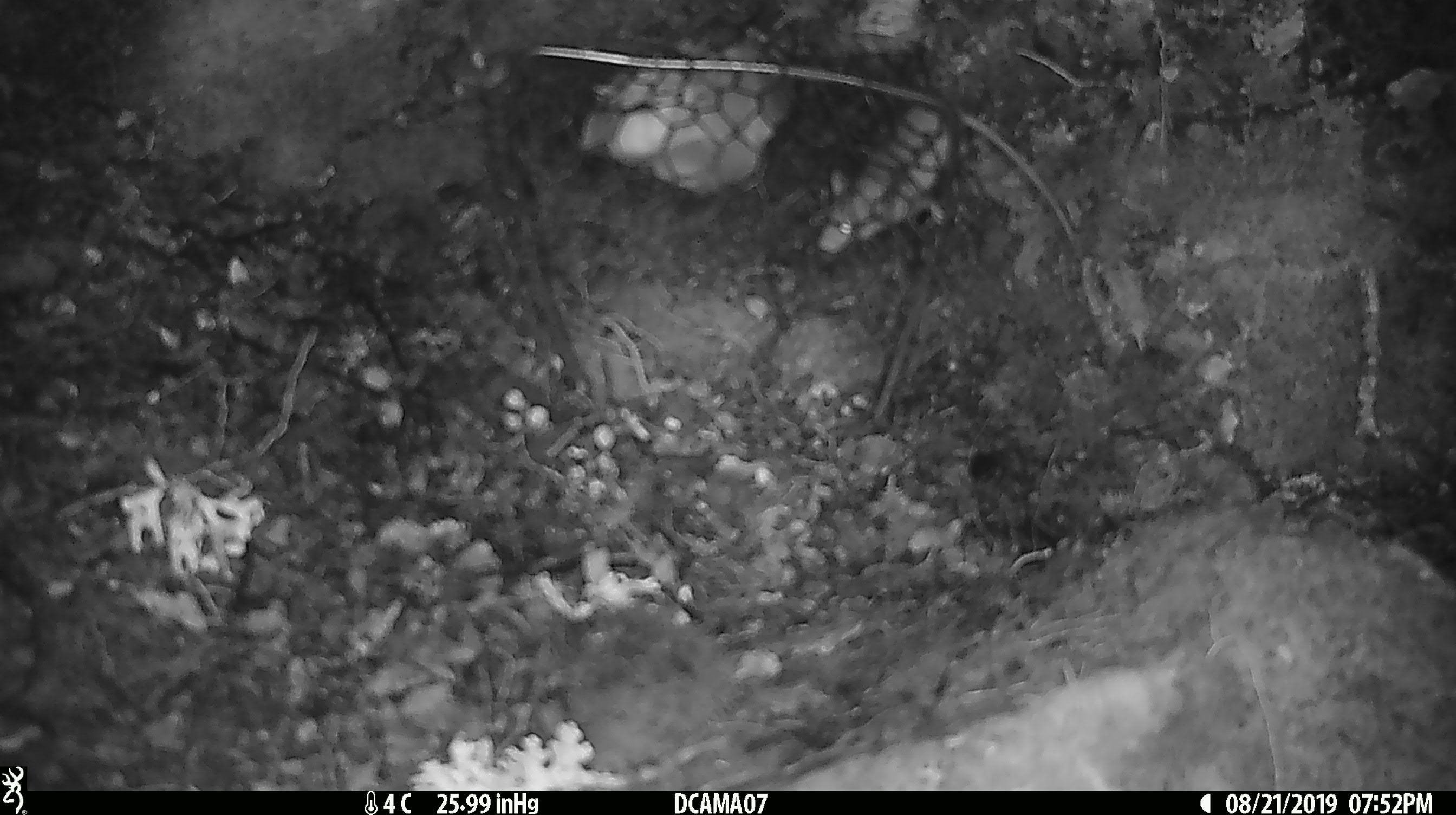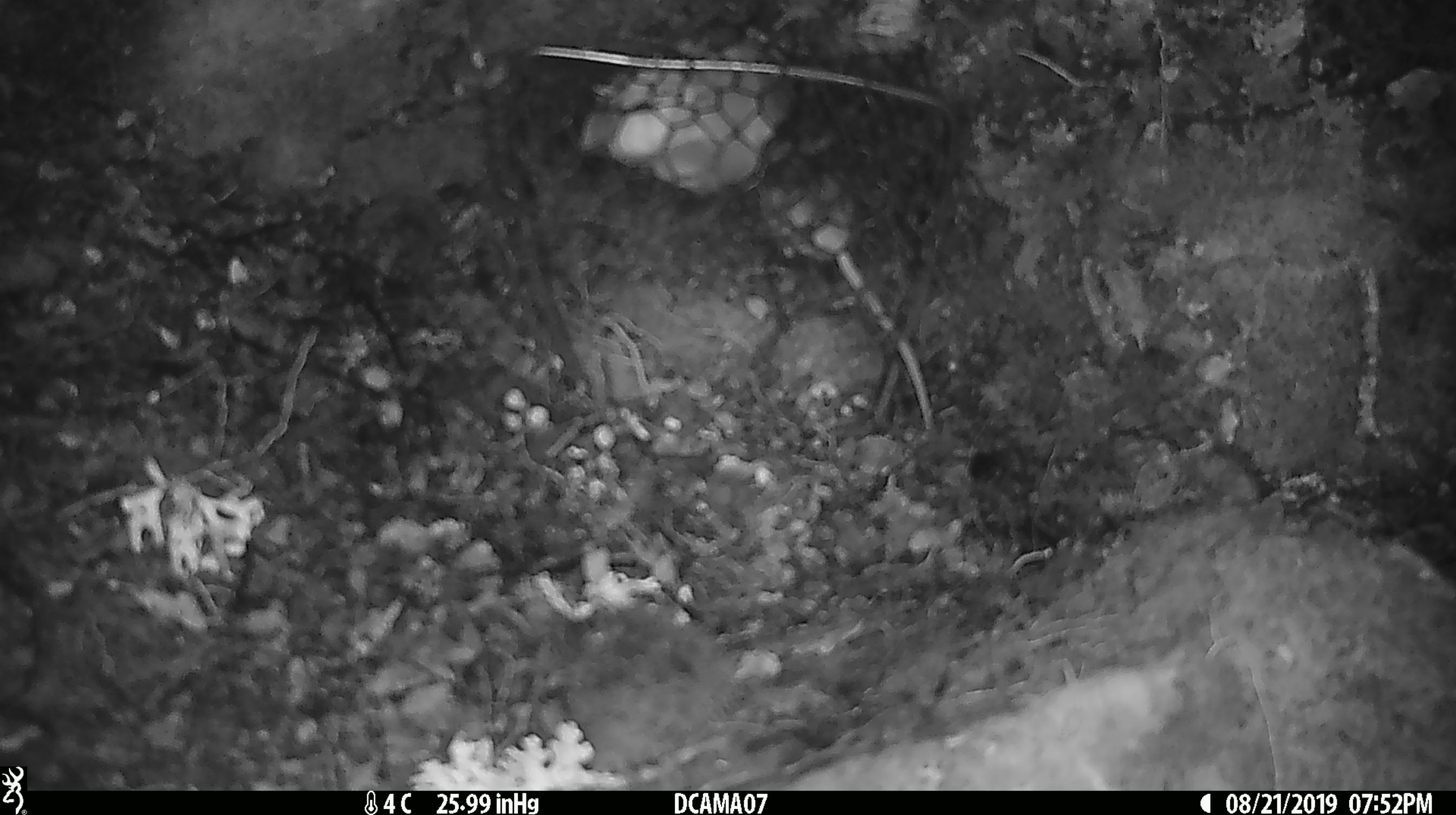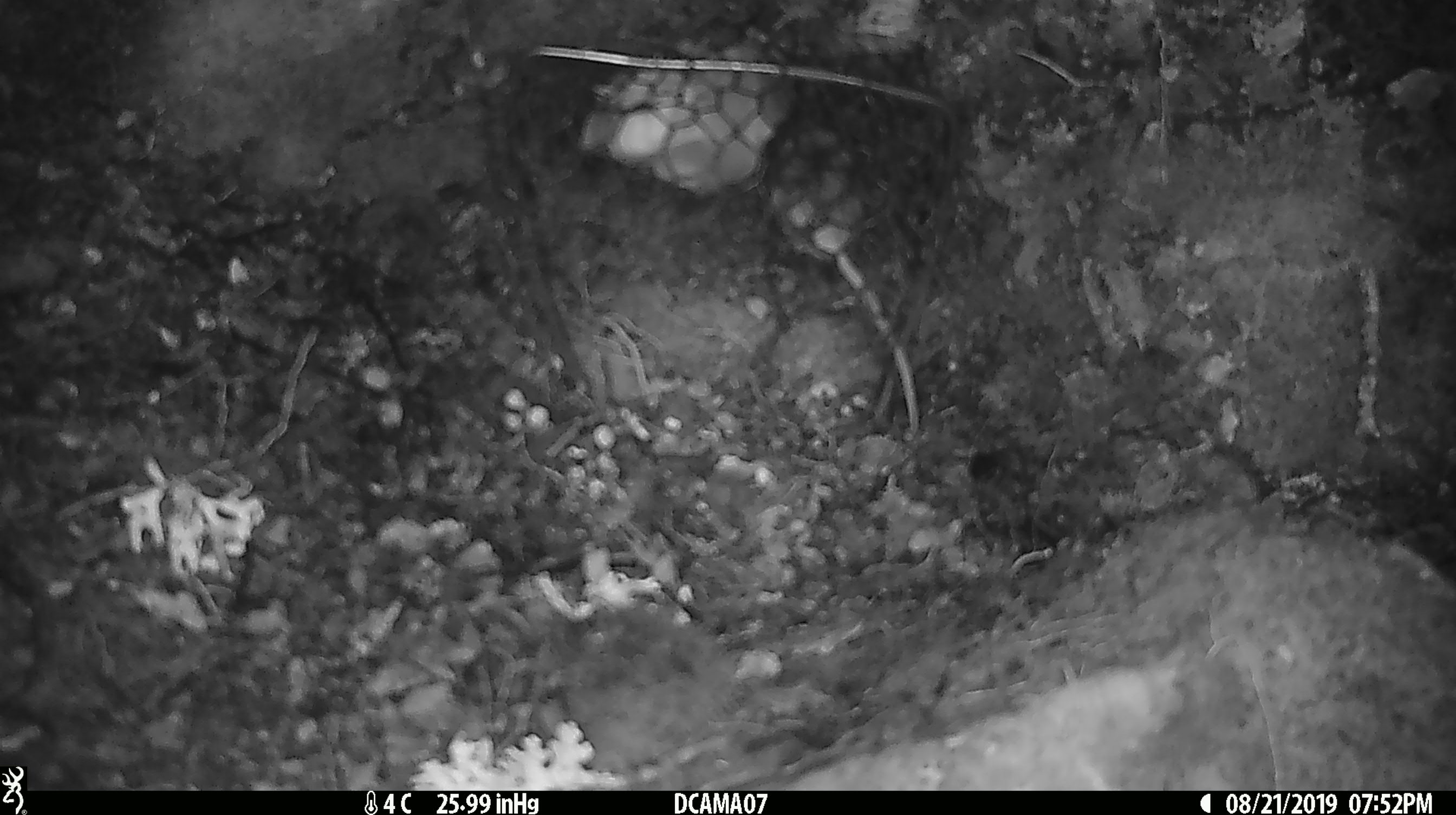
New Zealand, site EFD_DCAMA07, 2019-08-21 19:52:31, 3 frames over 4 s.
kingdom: Animalia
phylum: Chordata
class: Mammalia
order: Rodentia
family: Muridae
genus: Mus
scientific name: Mus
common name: mouse